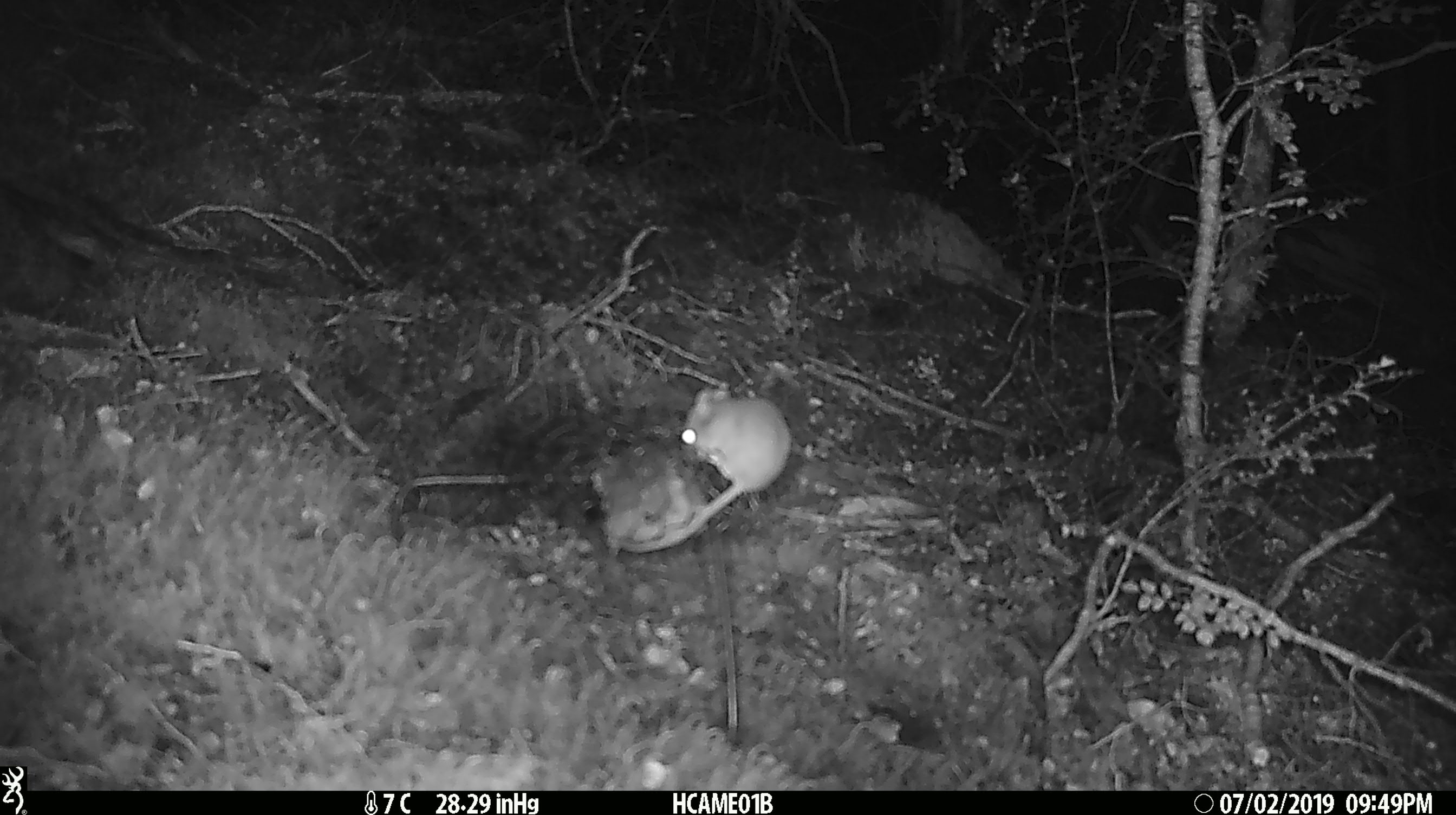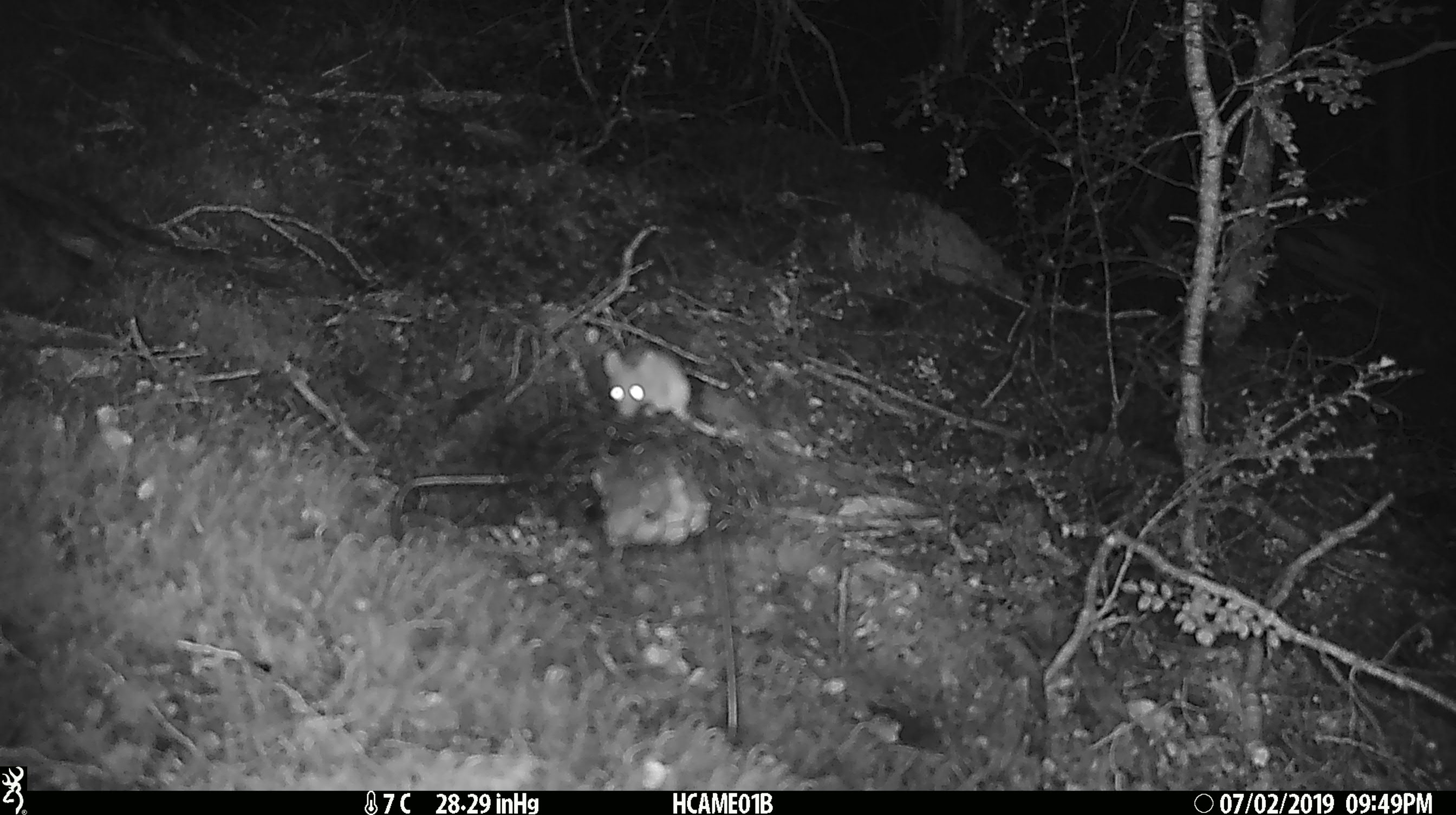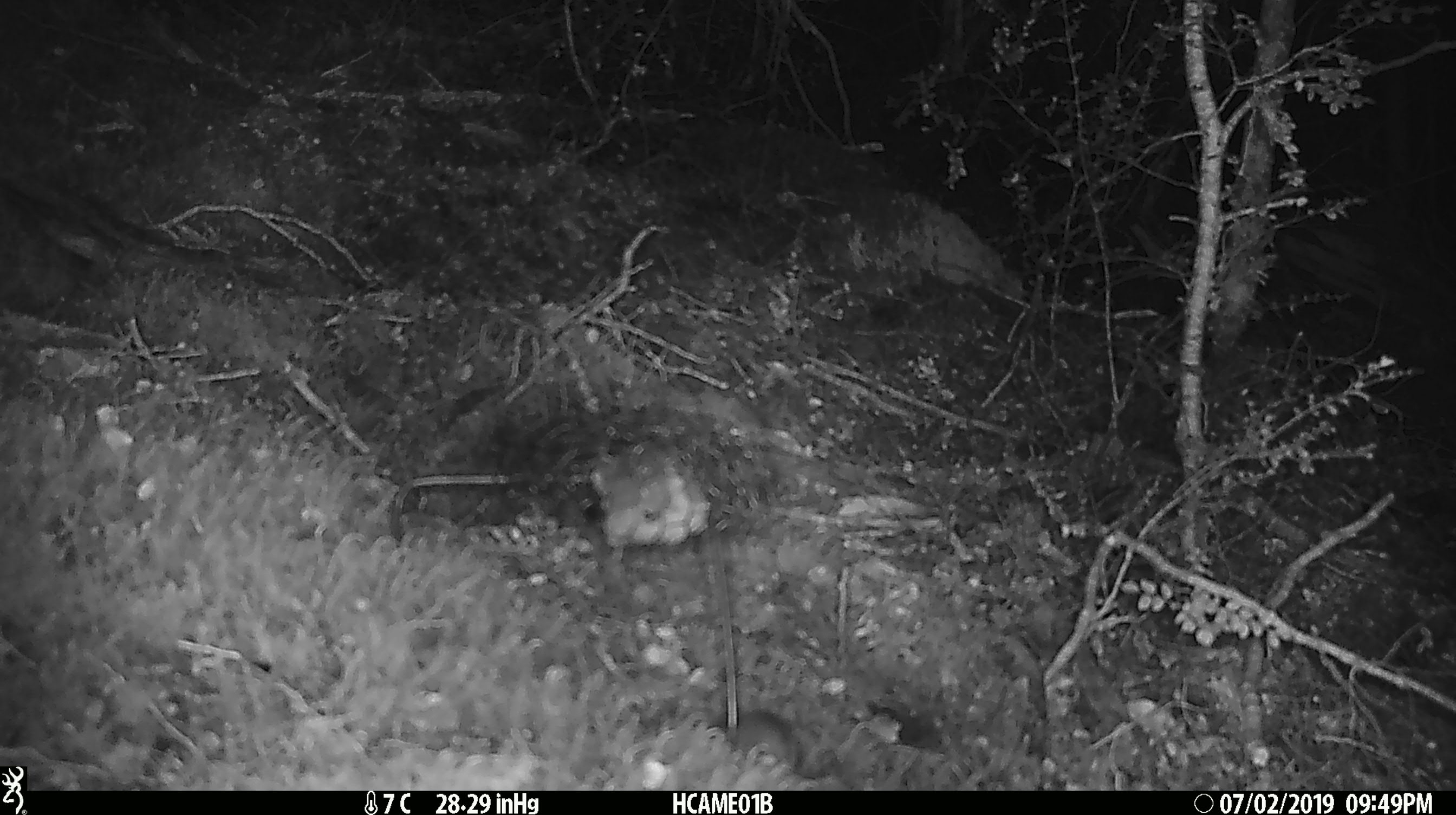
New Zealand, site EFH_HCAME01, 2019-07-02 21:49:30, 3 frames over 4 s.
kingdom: Animalia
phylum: Chordata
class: Mammalia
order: Rodentia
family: Muridae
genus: Mus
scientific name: Mus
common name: mouse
Mouse (Mus).